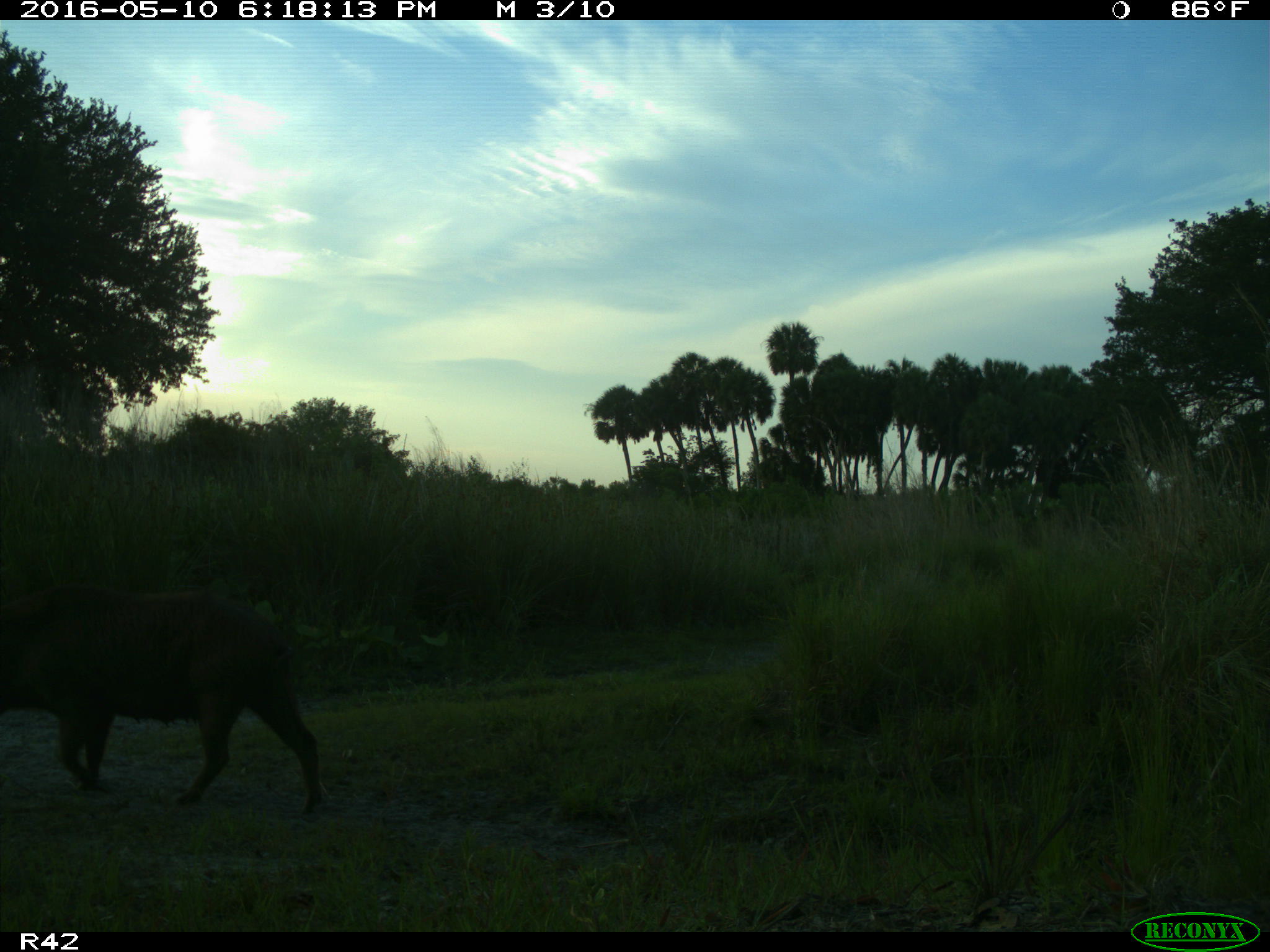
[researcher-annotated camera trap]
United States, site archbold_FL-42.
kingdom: Animalia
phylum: Chordata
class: Mammalia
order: Artiodactyla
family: Suidae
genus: Sus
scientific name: Sus scrofa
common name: wild boar